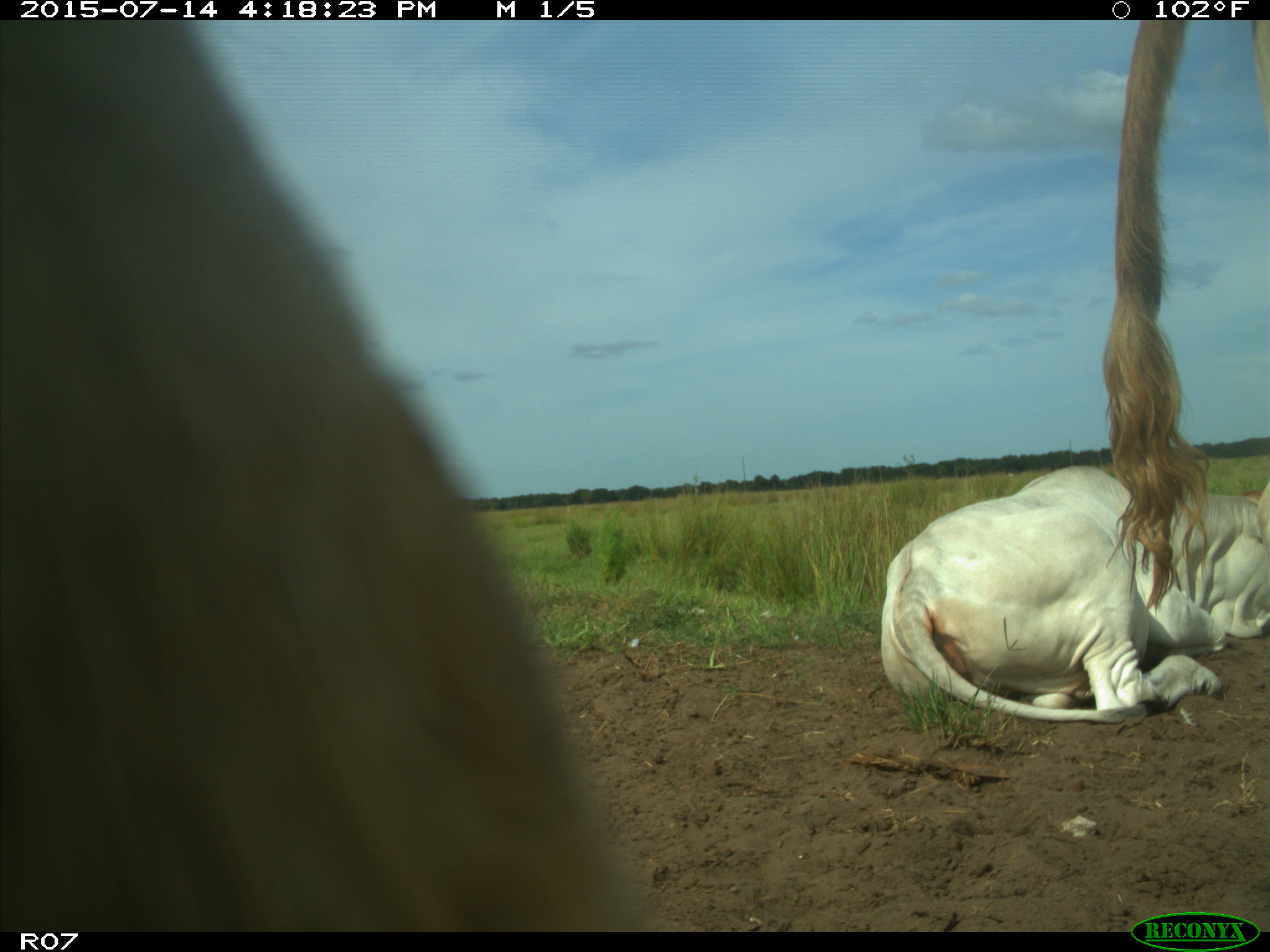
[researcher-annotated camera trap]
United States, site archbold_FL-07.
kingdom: Animalia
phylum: Chordata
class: Mammalia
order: Artiodactyla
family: Bovidae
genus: Bos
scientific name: Bos taurus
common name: domestic cow